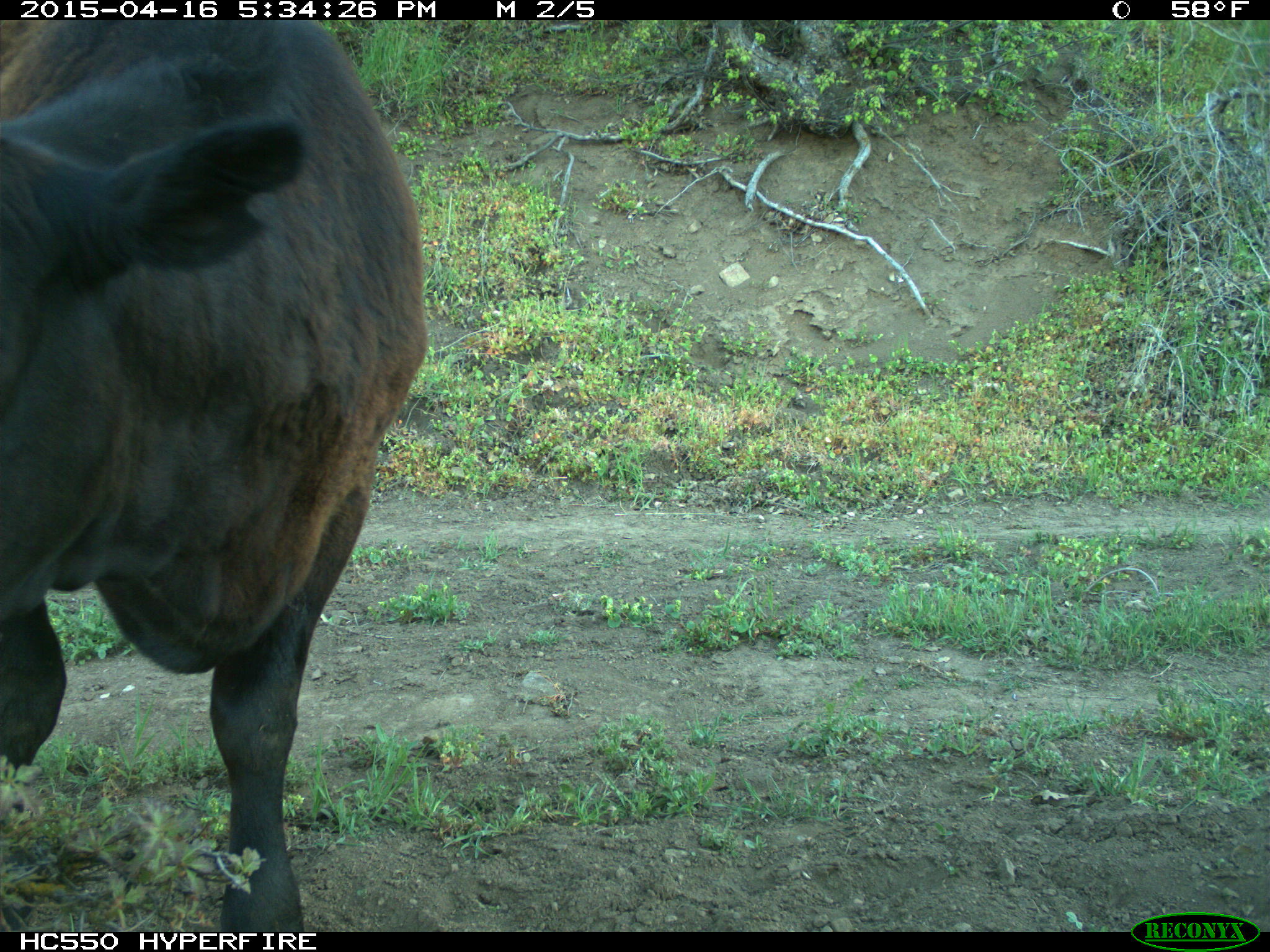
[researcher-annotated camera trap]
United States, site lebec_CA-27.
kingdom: Animalia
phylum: Chordata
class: Mammalia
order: Artiodactyla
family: Bovidae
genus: Bos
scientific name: Bos taurus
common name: domestic cow